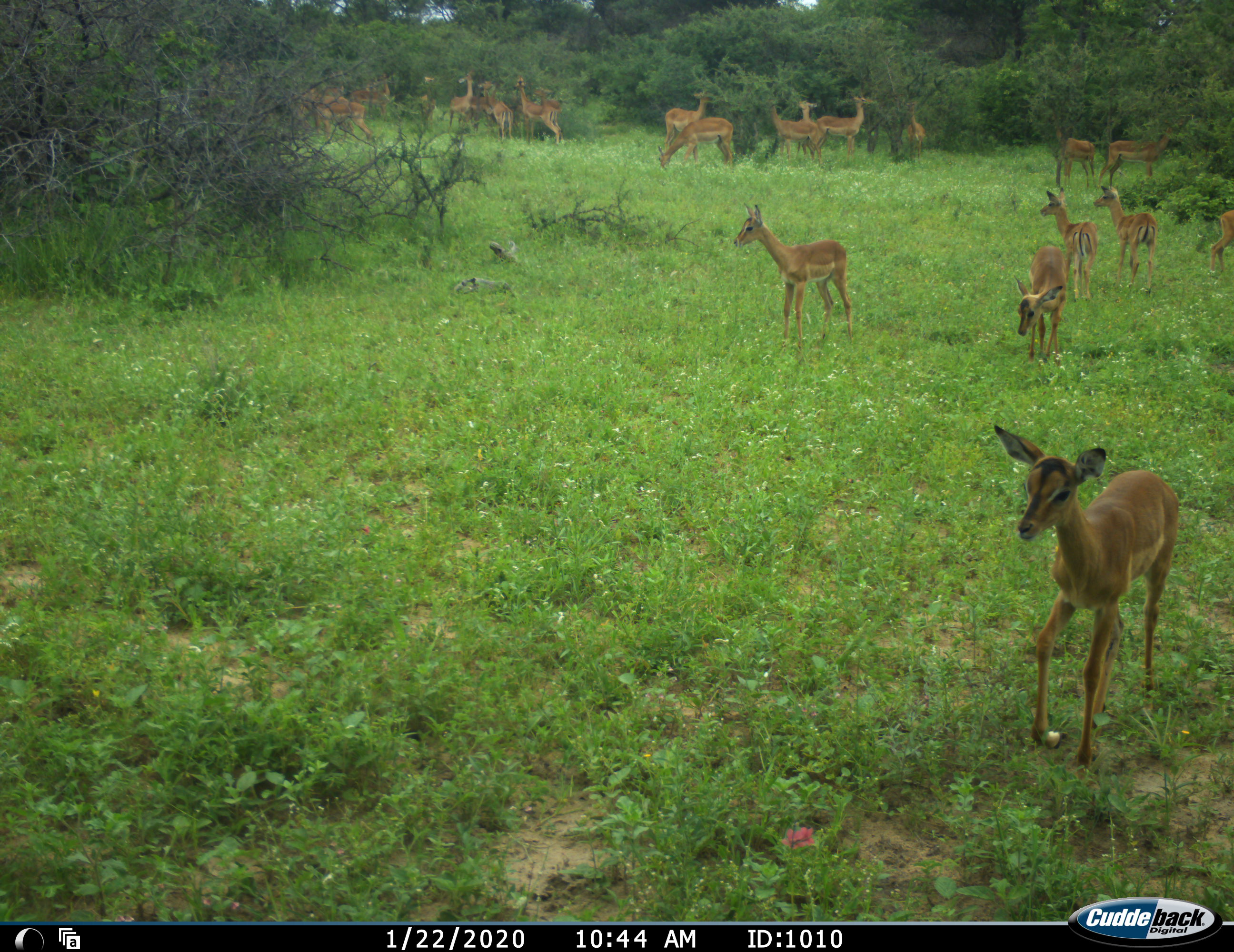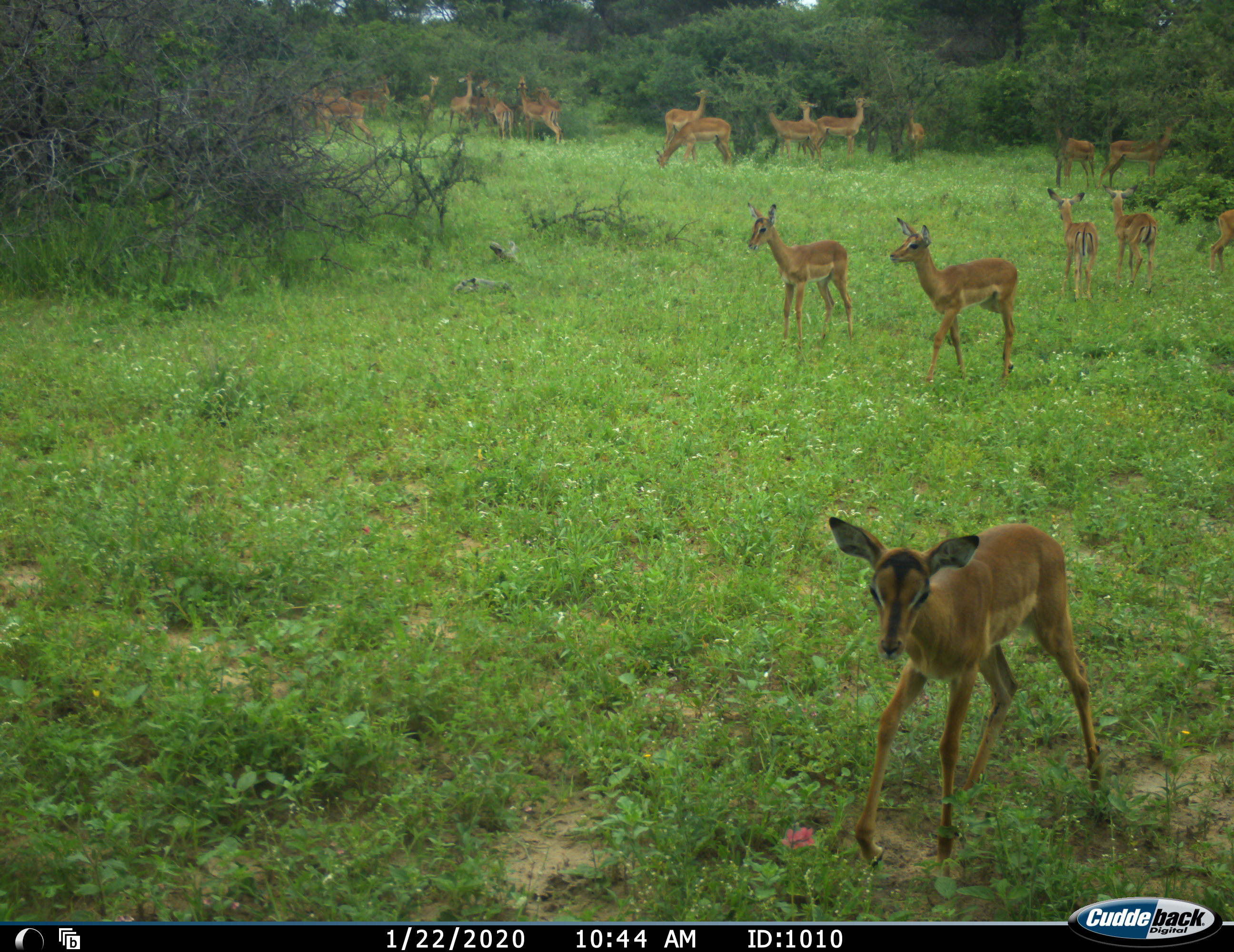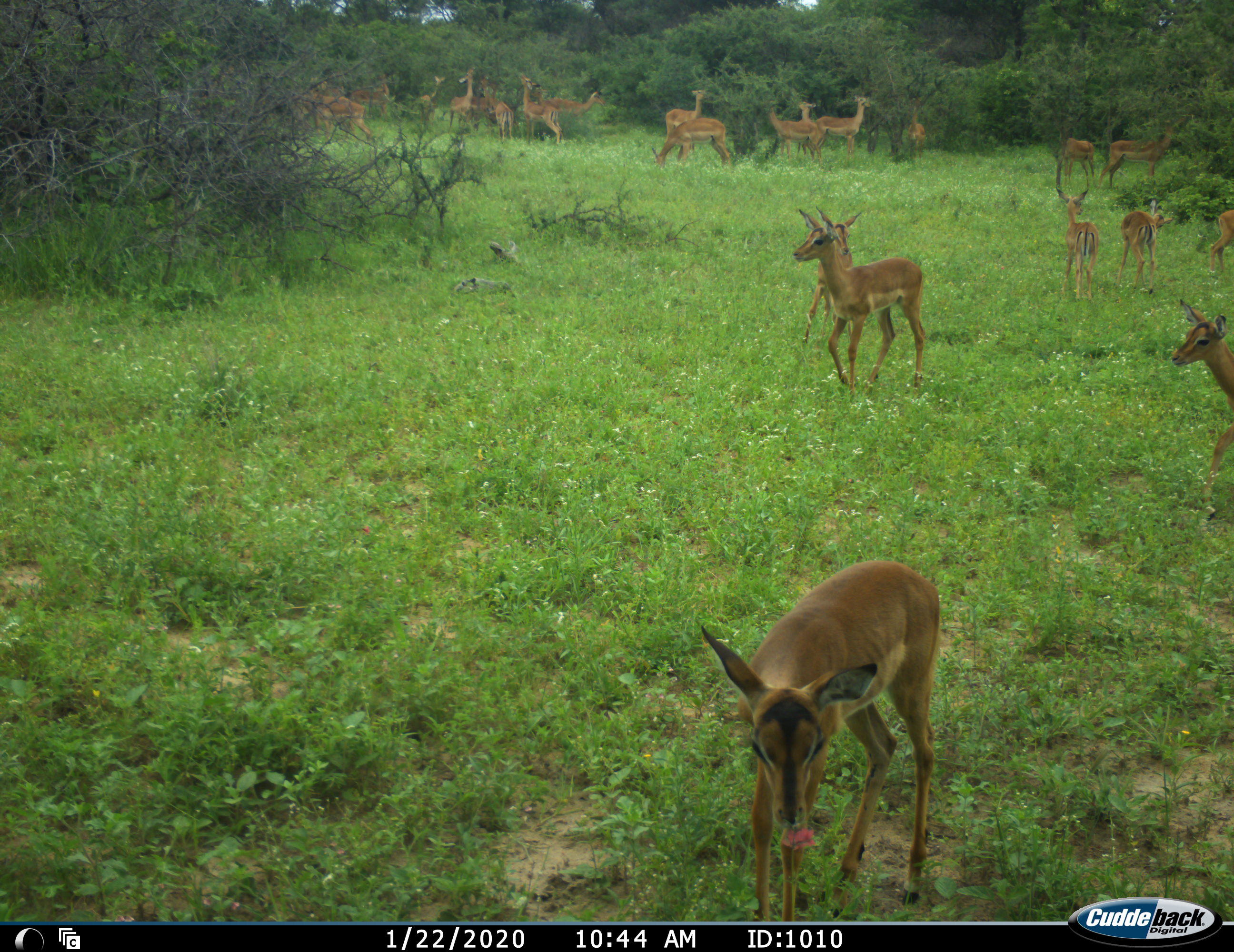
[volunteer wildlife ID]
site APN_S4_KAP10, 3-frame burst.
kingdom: Animalia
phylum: Chordata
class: Mammalia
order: Artiodactyla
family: Bovidae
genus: Aepyceros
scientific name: Aepyceros melampus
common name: impala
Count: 11-50.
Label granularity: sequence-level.